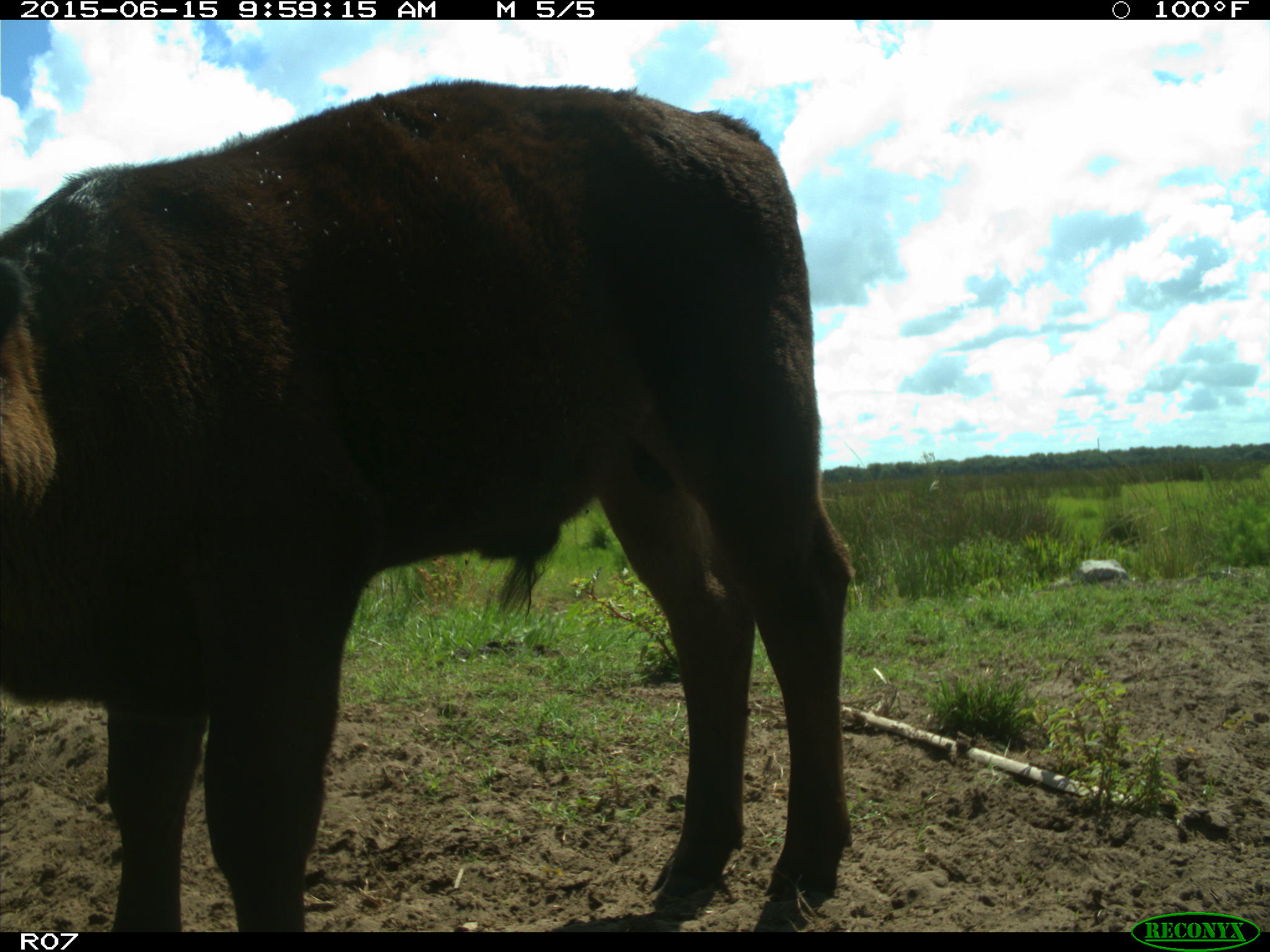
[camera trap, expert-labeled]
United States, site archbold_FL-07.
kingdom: Animalia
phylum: Chordata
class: Mammalia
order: Artiodactyla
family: Bovidae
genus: Bos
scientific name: Bos taurus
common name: domestic cow